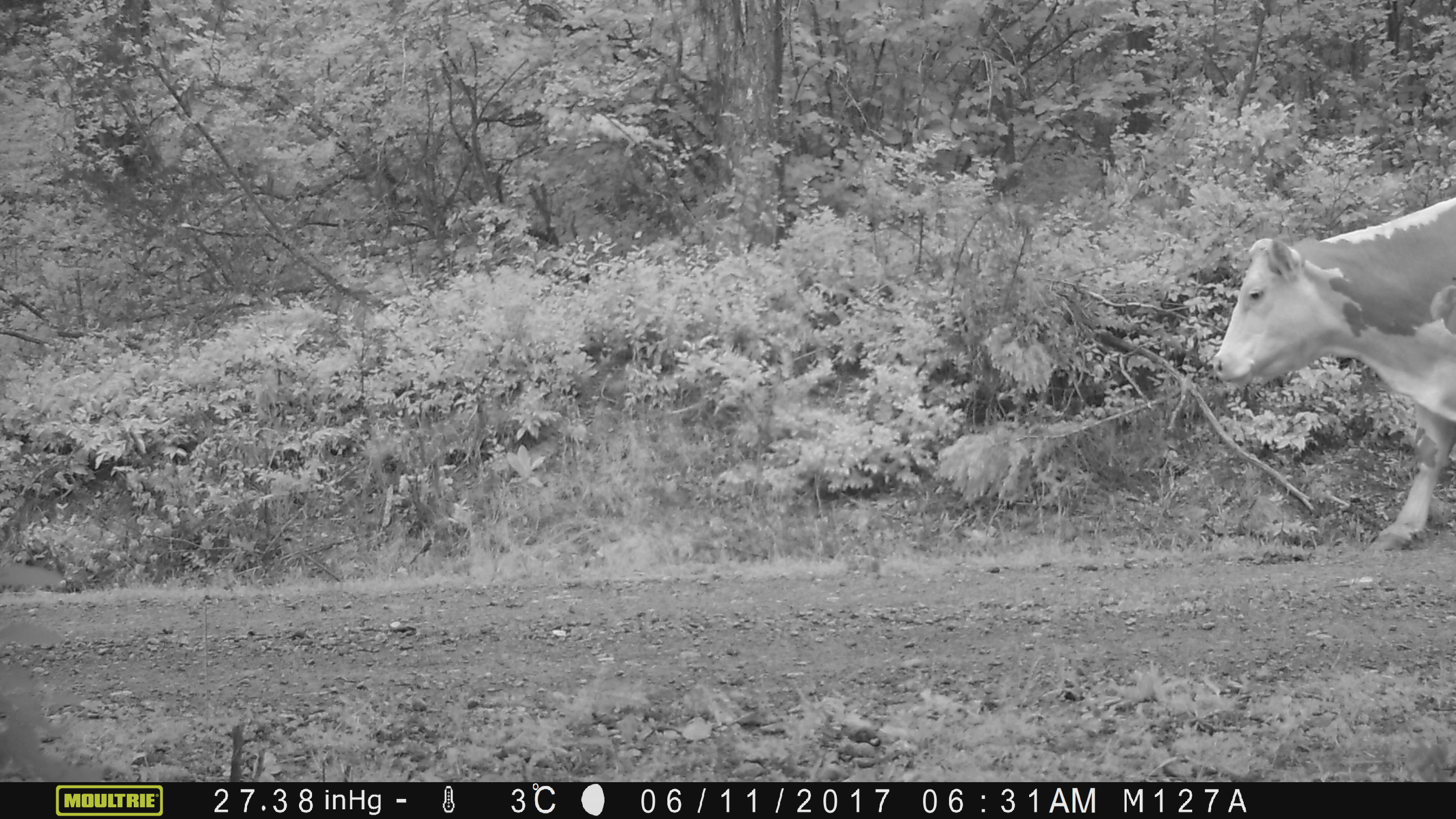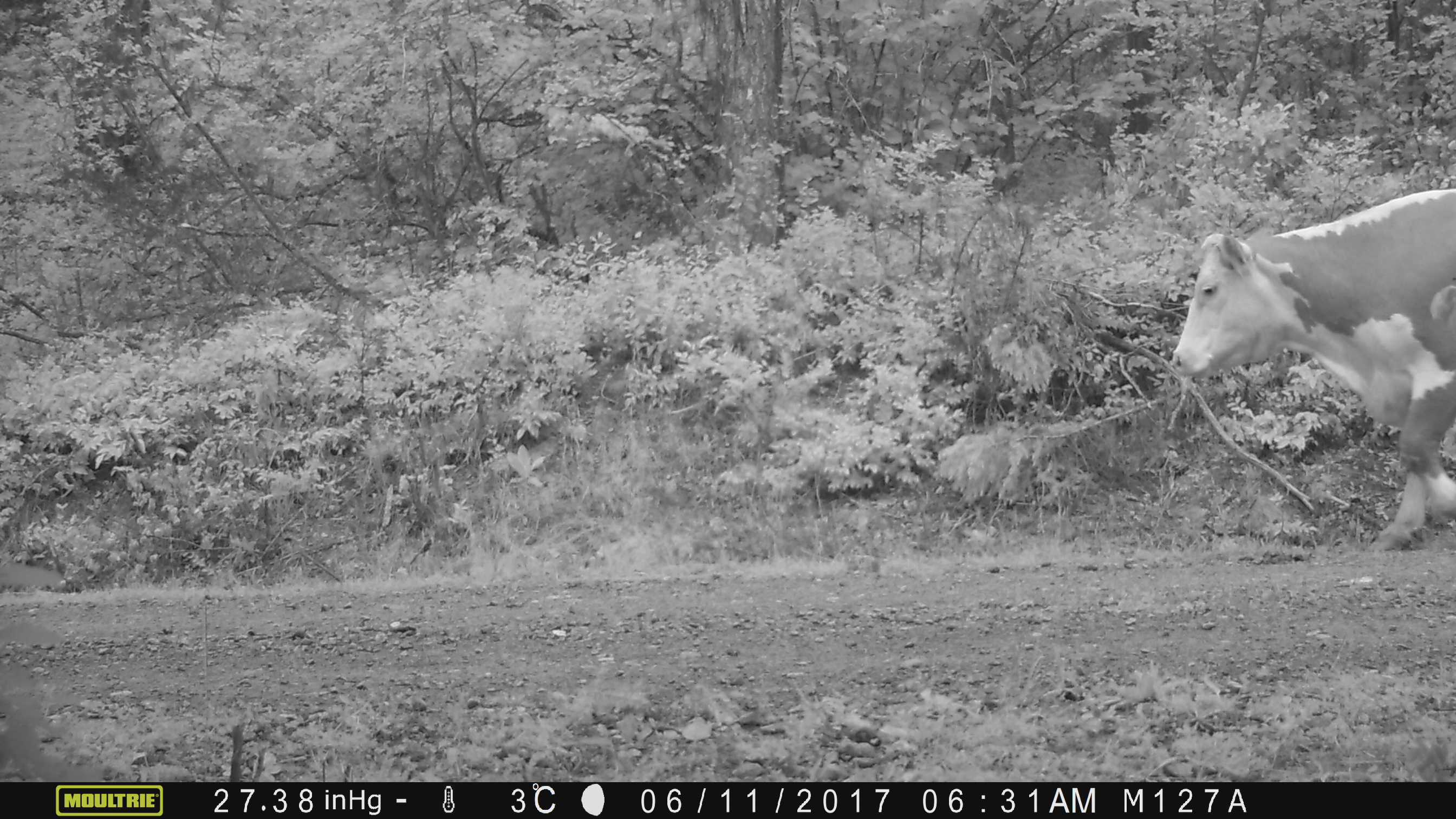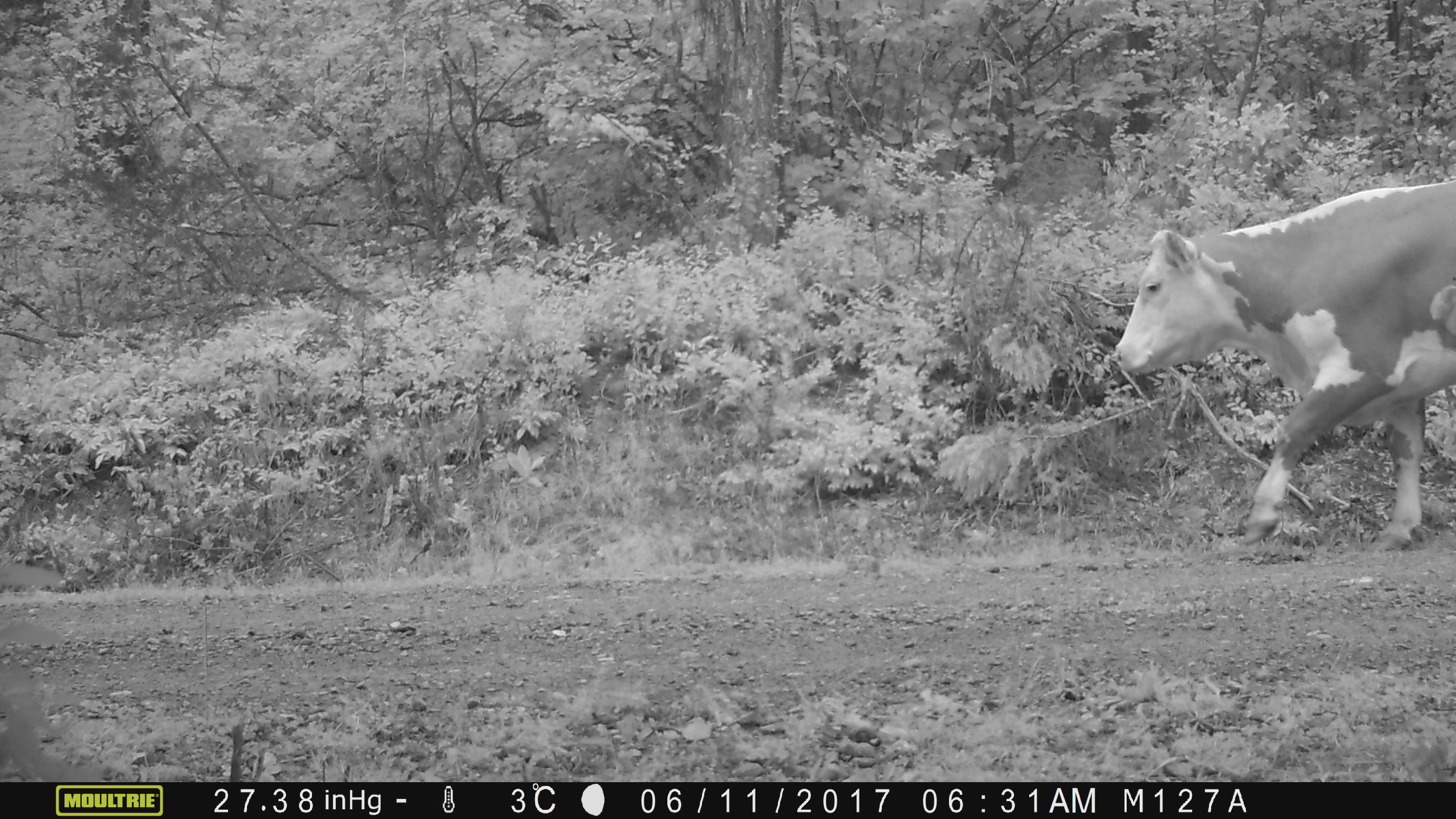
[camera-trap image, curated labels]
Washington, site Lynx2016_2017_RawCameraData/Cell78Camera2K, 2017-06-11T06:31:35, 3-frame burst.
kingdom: Animalia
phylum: Chordata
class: Mammalia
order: Artiodactyla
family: Bovidae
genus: Bos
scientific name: Bos taurus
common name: domestic cattle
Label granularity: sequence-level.